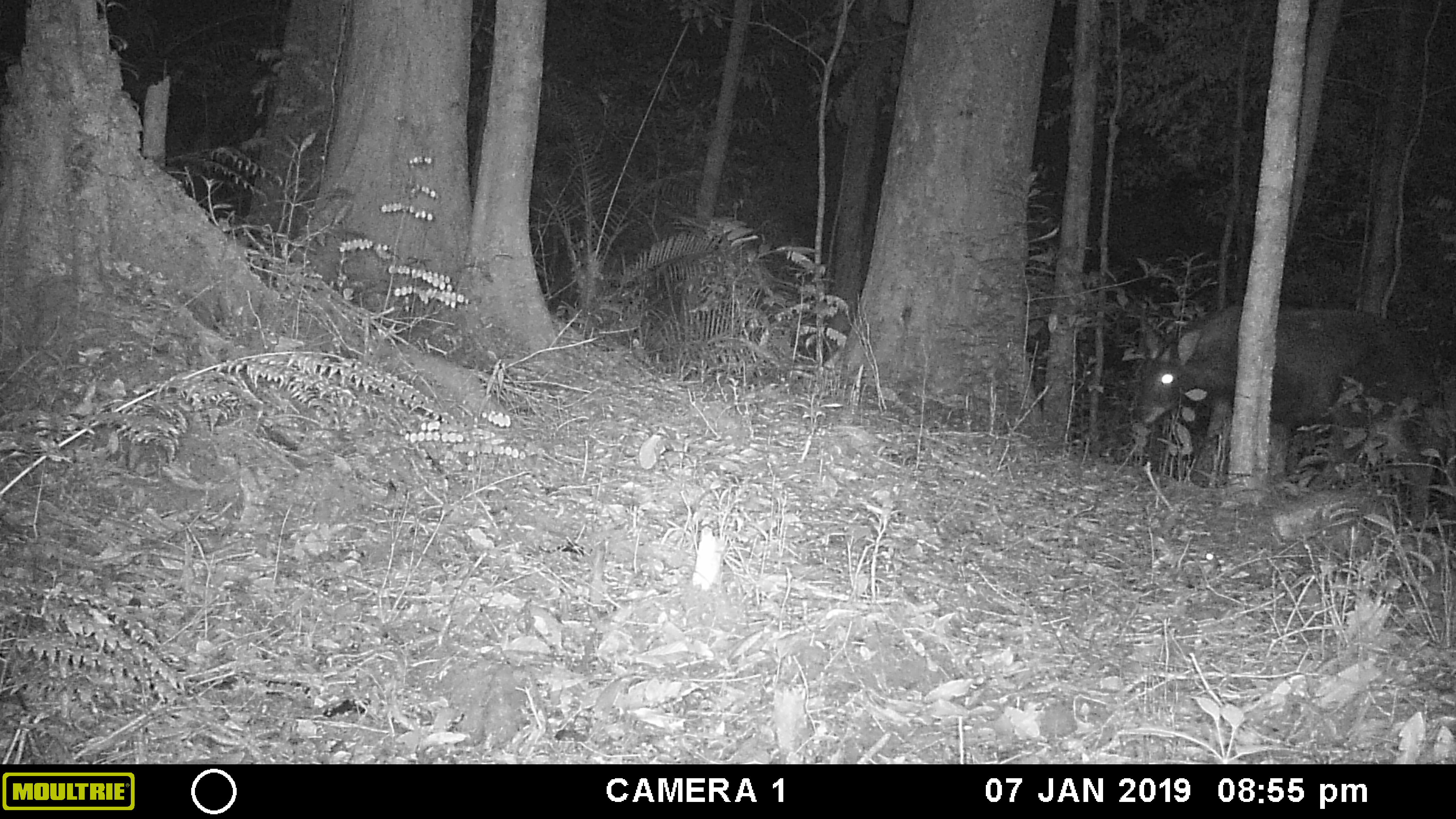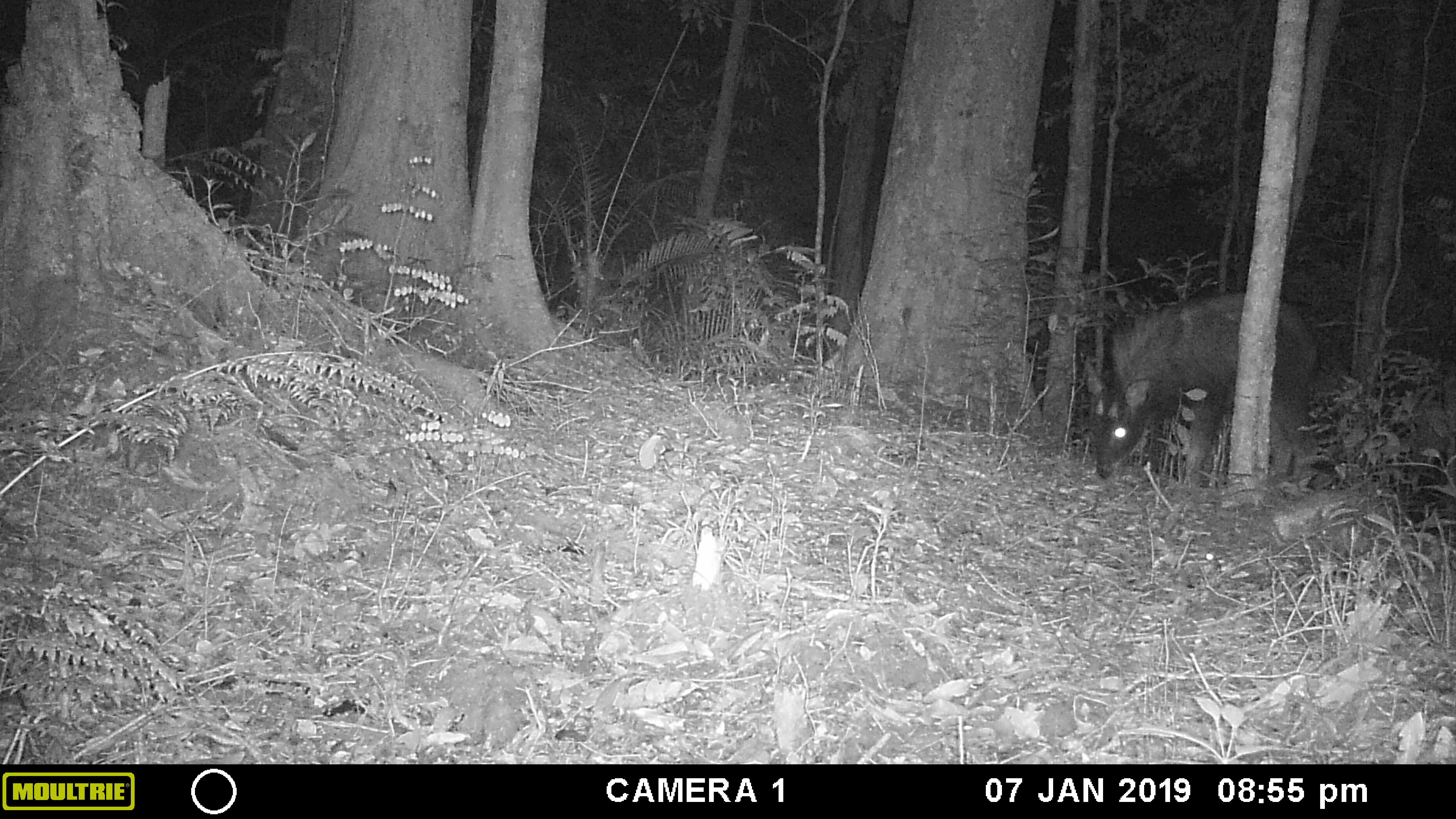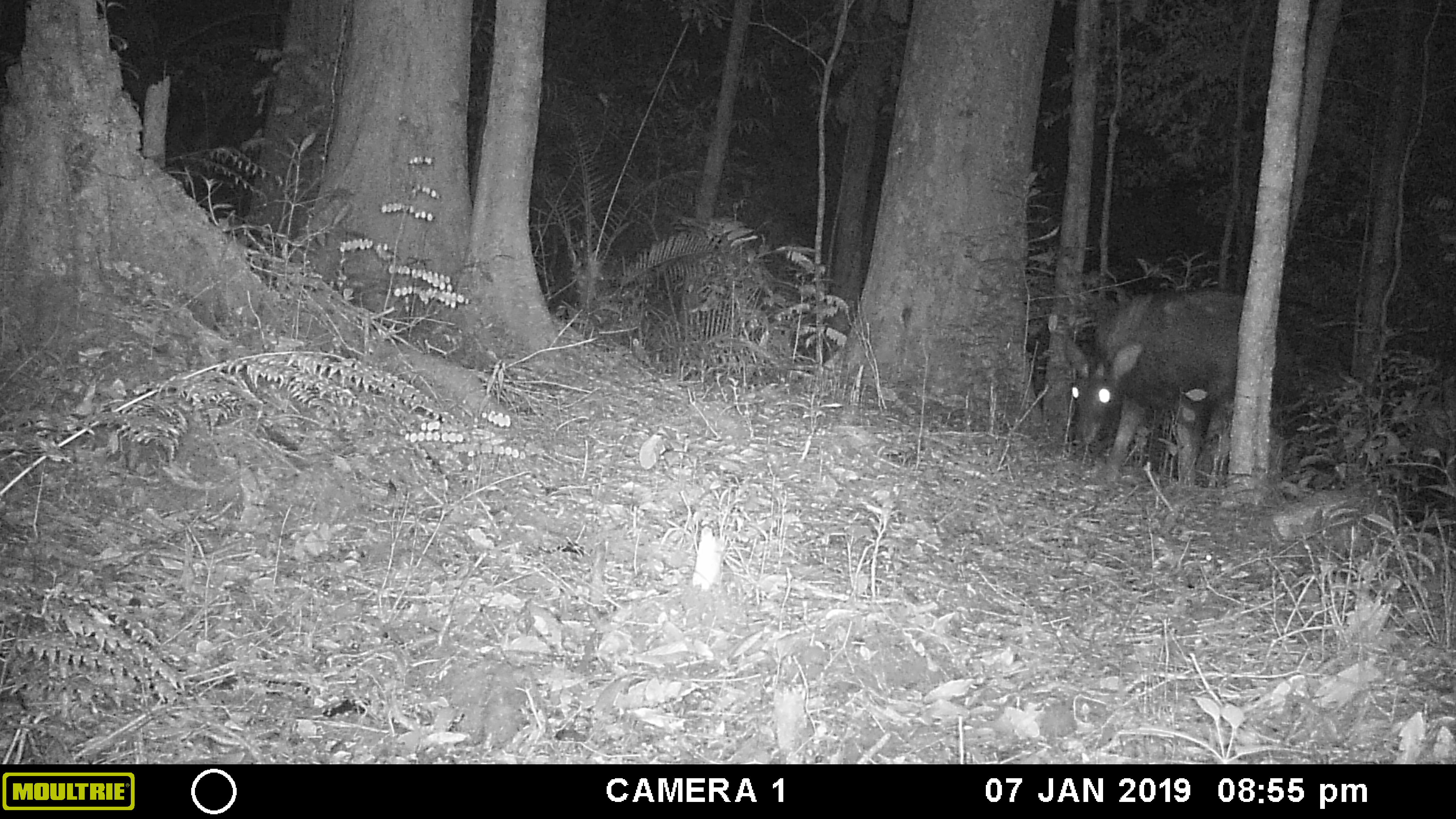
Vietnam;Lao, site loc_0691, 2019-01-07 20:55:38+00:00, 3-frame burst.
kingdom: Animalia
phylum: Chordata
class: Mammalia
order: Artiodactyla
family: Bovidae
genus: Capricornis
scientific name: Capricornis sumatraensis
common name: chinese serow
Chinese serow (Capricornis sumatraensis). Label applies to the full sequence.